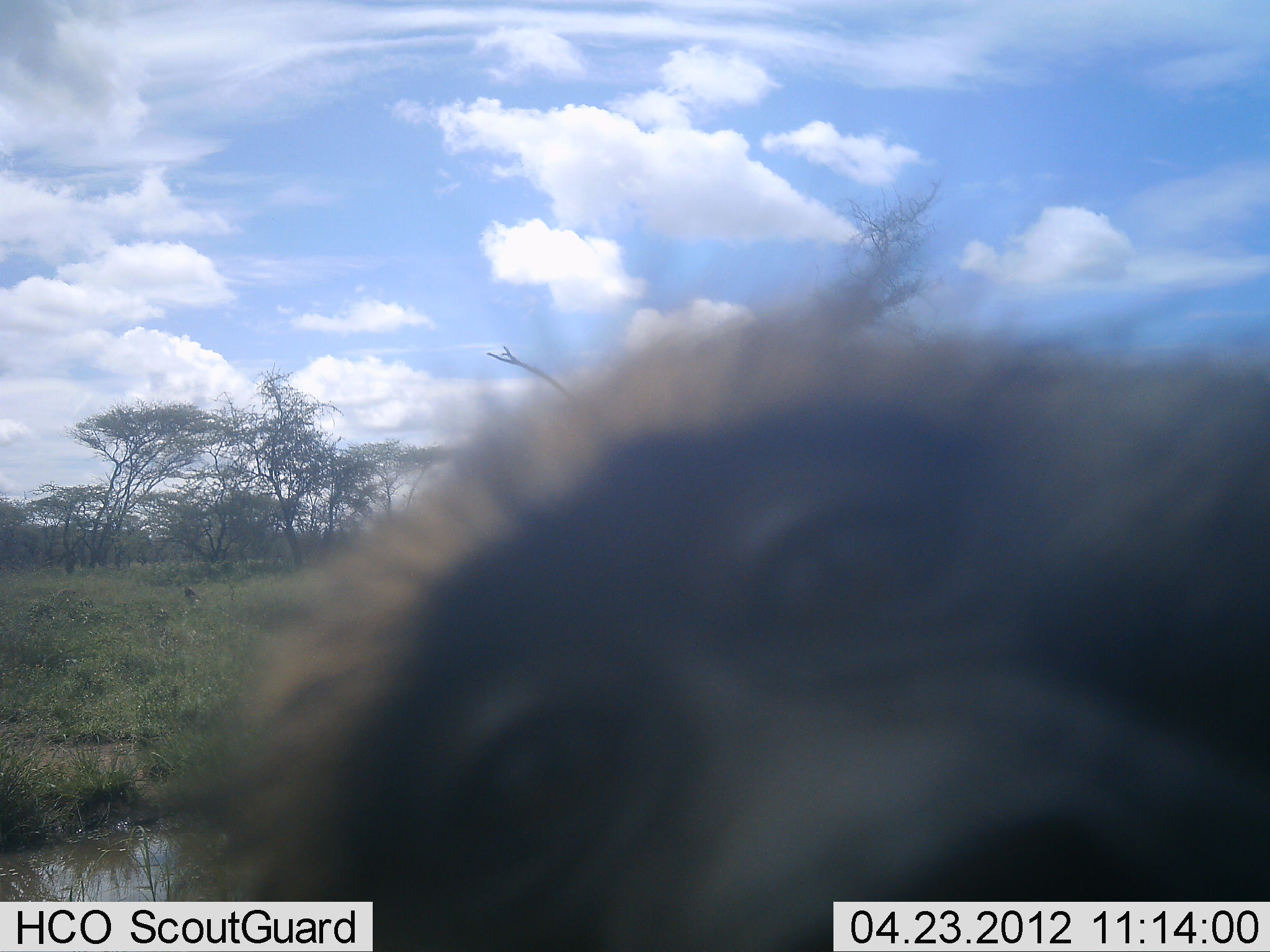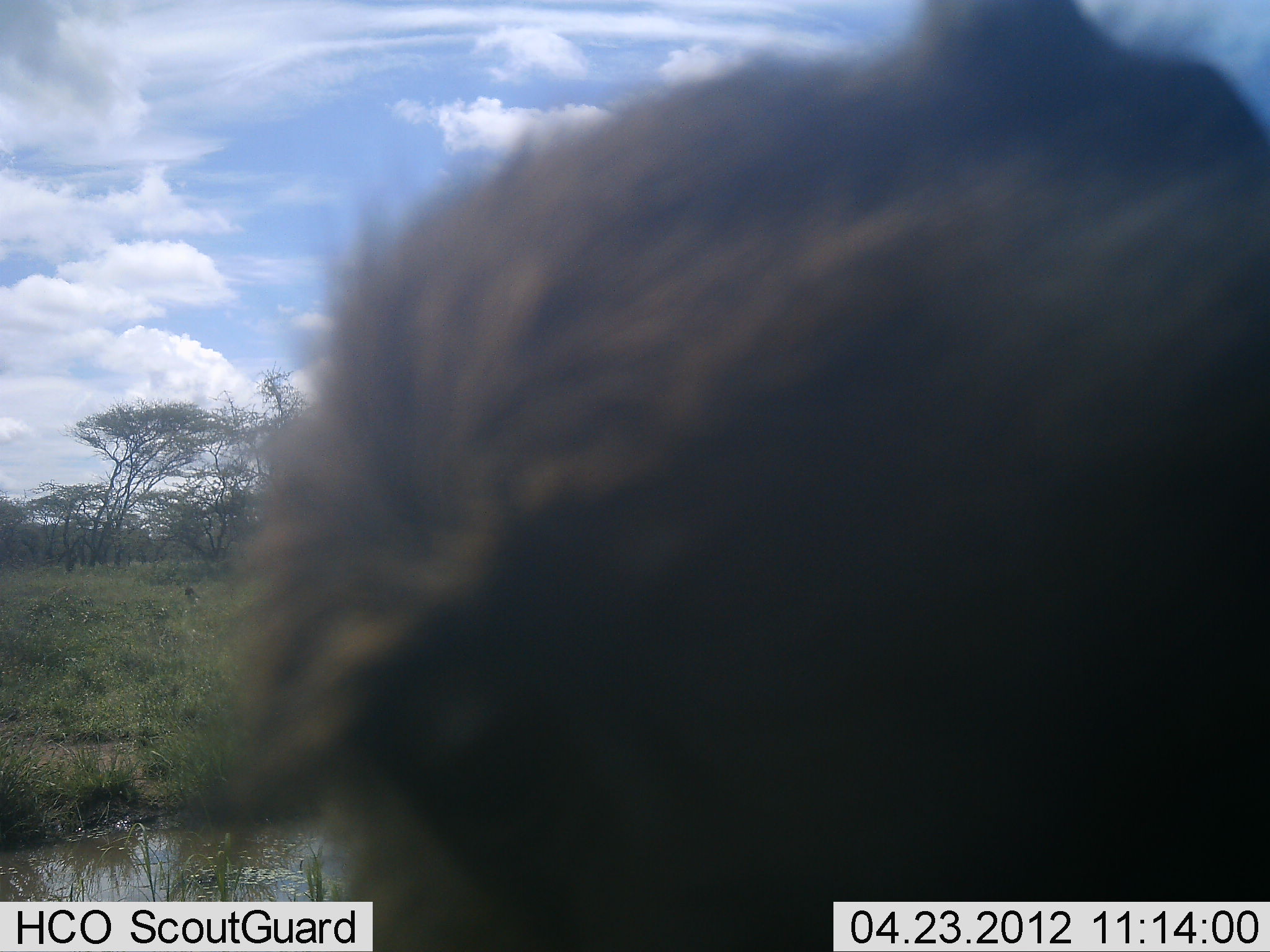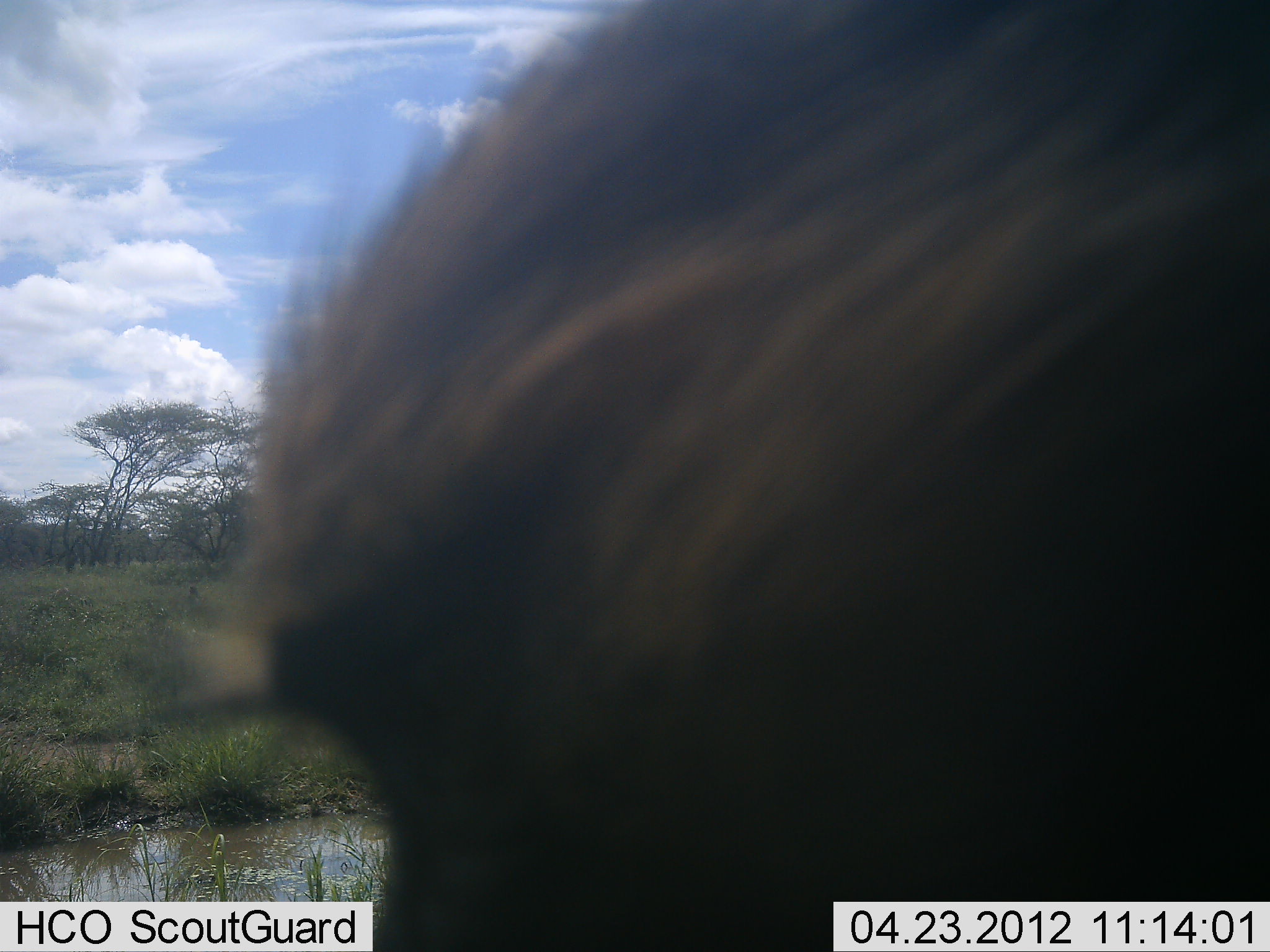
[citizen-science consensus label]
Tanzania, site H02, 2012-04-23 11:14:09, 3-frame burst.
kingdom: Animalia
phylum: Chordata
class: Mammalia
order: Primates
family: Cercopithecidae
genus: Papio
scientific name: Papio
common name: baboon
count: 1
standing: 22%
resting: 0%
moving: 33%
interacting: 56%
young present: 0%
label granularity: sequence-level